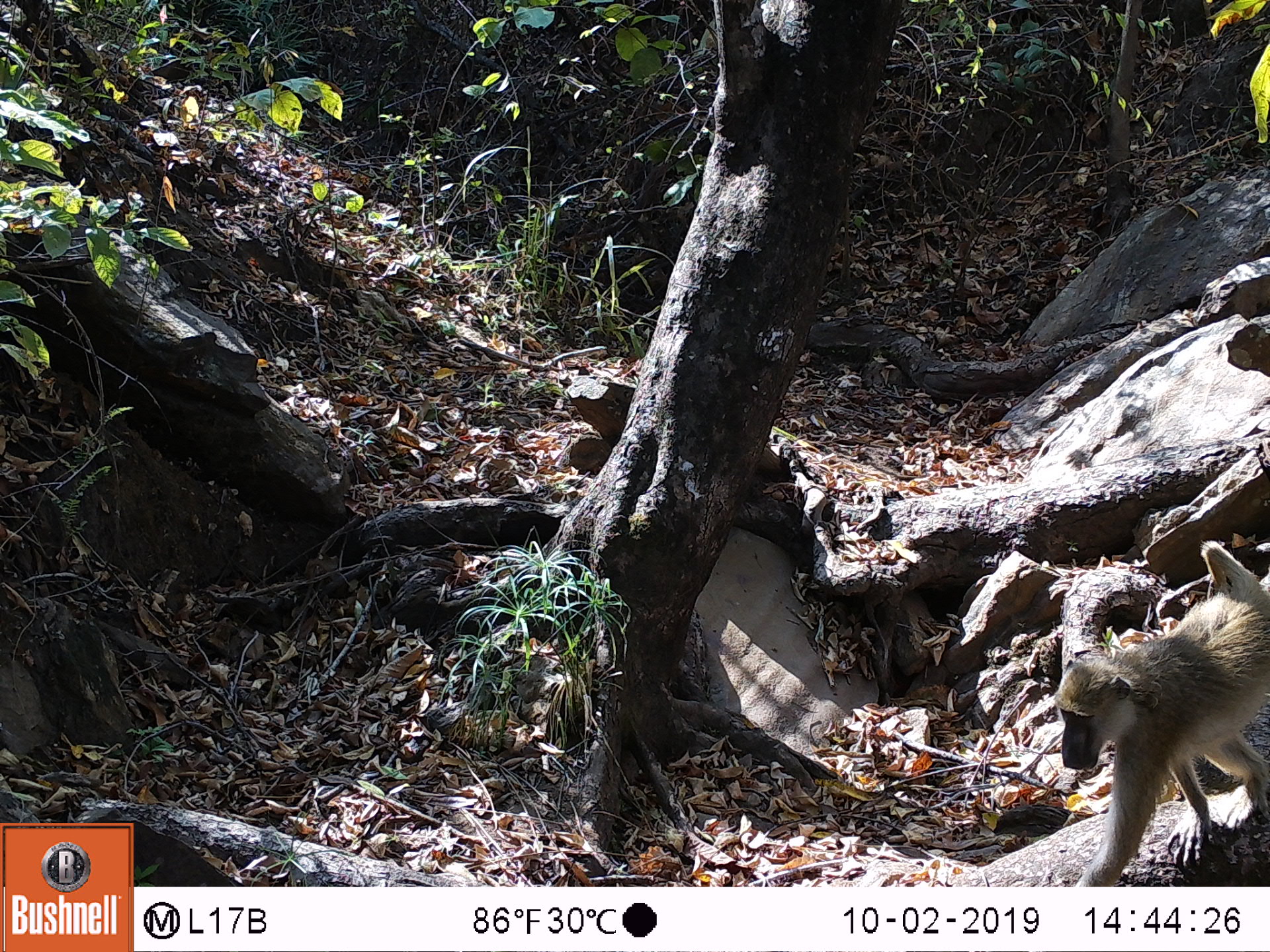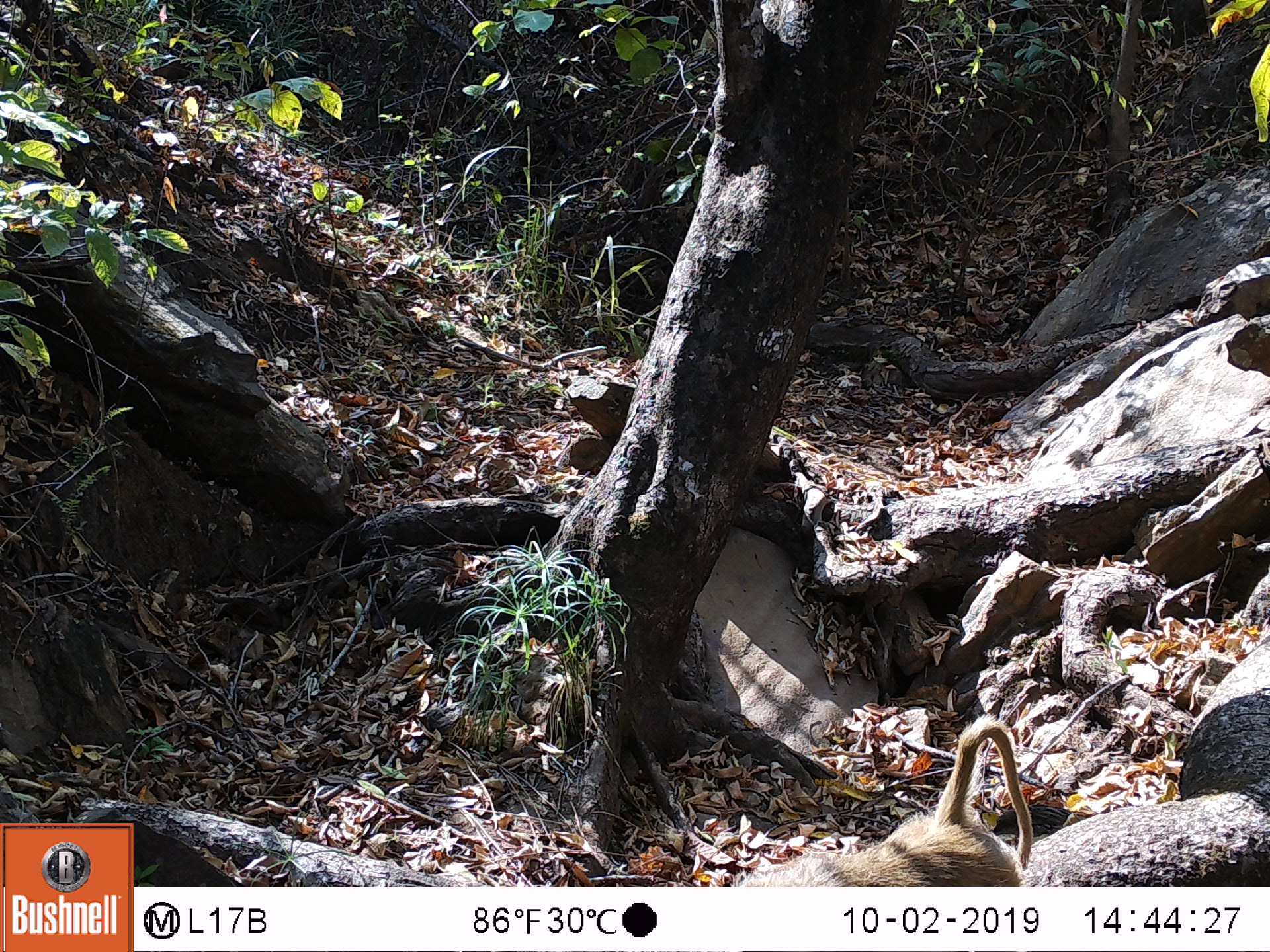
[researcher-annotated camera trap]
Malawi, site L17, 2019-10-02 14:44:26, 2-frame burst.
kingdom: Animalia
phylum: Chordata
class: Mammalia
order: Primates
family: Cercopithecidae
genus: Papio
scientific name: Papio cynocephalus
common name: yellow baboon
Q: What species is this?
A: Yellow baboon (Papio cynocephalus).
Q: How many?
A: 1.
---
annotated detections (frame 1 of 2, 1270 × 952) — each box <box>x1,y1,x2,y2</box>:
yellow baboon: <box>1056,542,1265,883</box>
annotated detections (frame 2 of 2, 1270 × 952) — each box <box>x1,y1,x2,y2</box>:
yellow baboon: <box>732,712,1035,880</box>